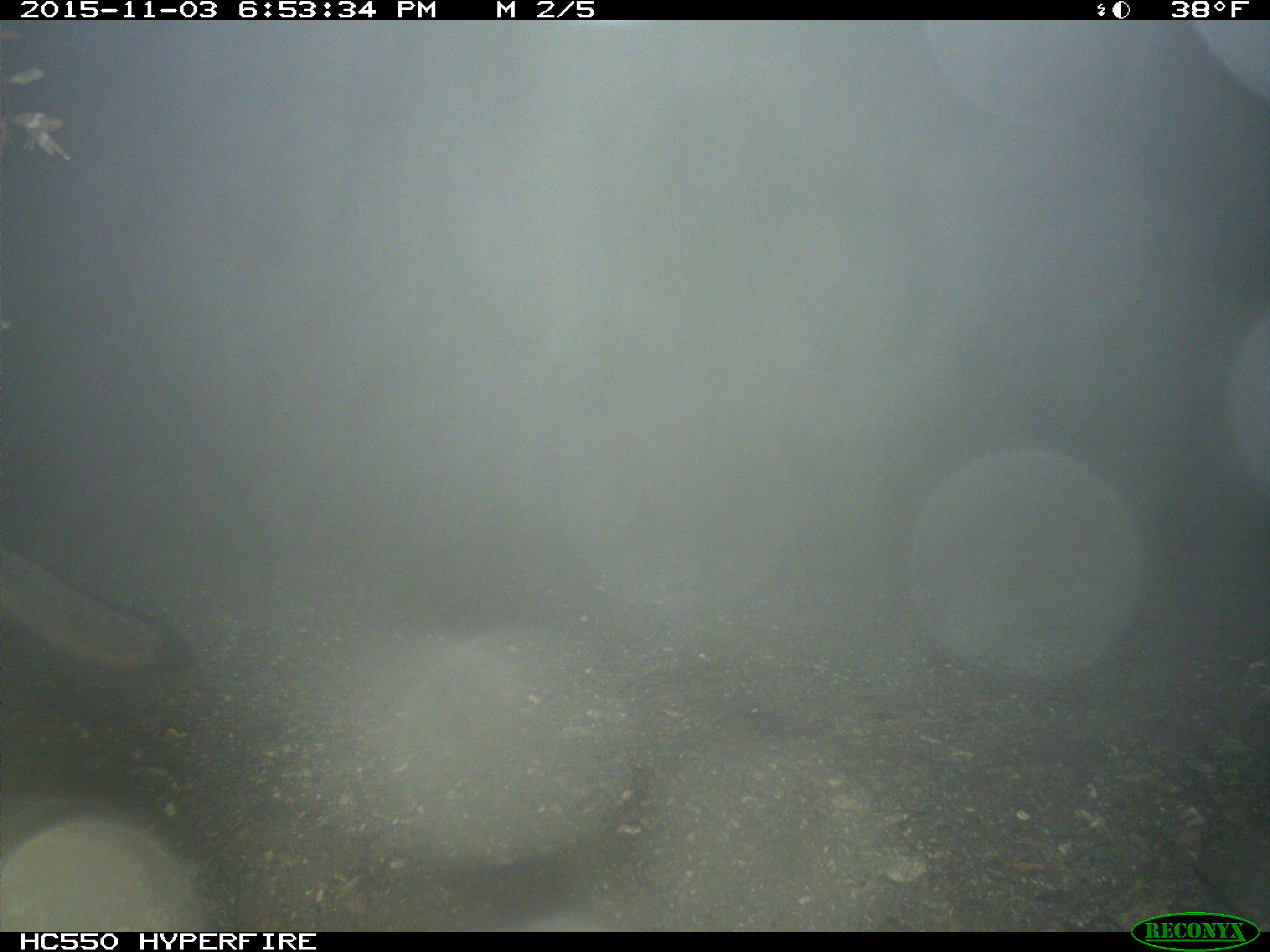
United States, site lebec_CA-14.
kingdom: Animalia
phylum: Chordata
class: Mammalia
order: Carnivora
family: Canidae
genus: Urocyon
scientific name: Urocyon cinereoargenteus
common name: gray fox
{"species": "Urocyon cinereoargenteus (gray fox)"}